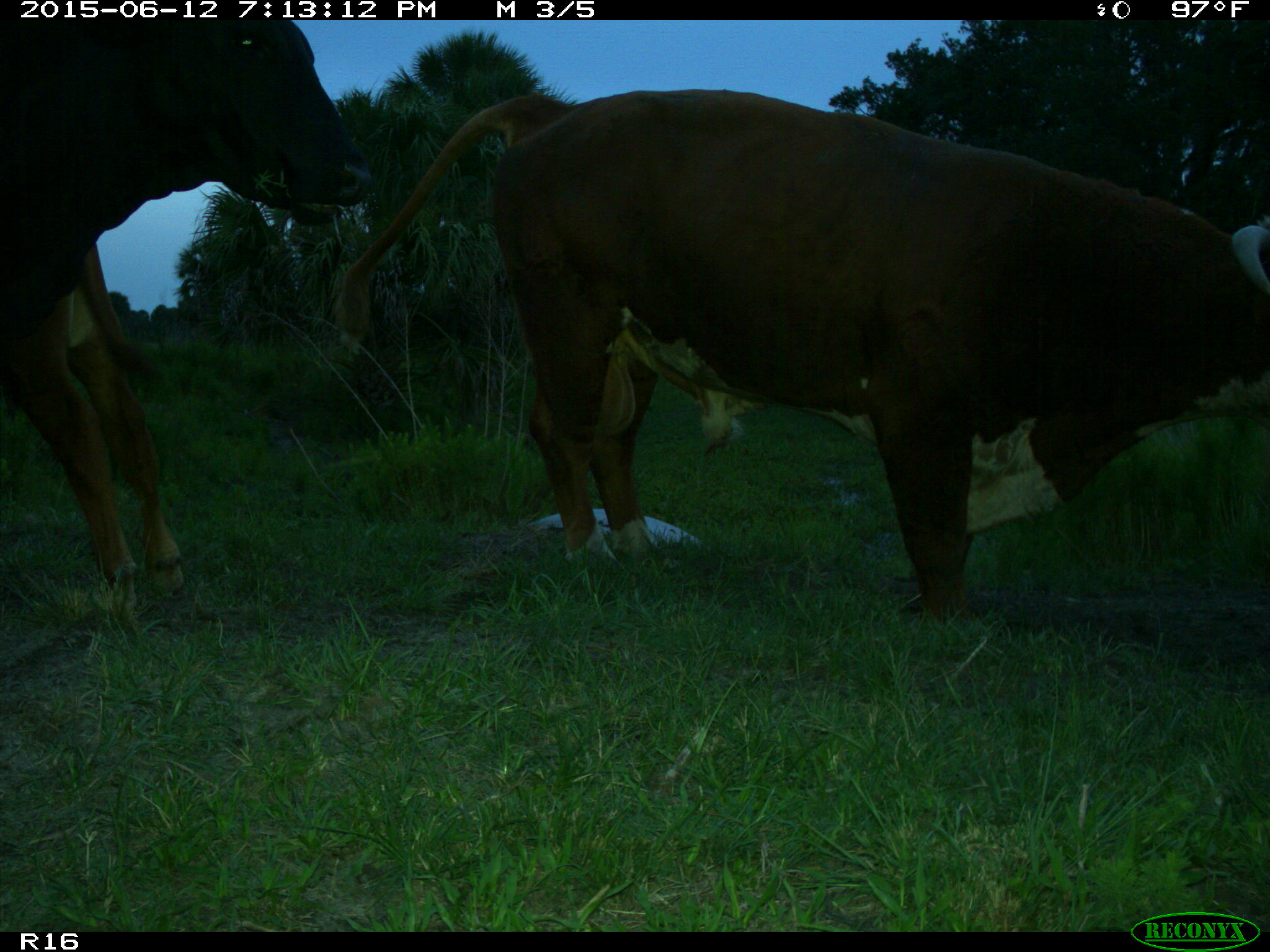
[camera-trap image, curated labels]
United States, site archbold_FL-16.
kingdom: Animalia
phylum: Chordata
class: Mammalia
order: Artiodactyla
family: Bovidae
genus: Bos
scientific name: Bos taurus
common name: domestic cow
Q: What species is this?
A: Bos taurus (domestic cow).